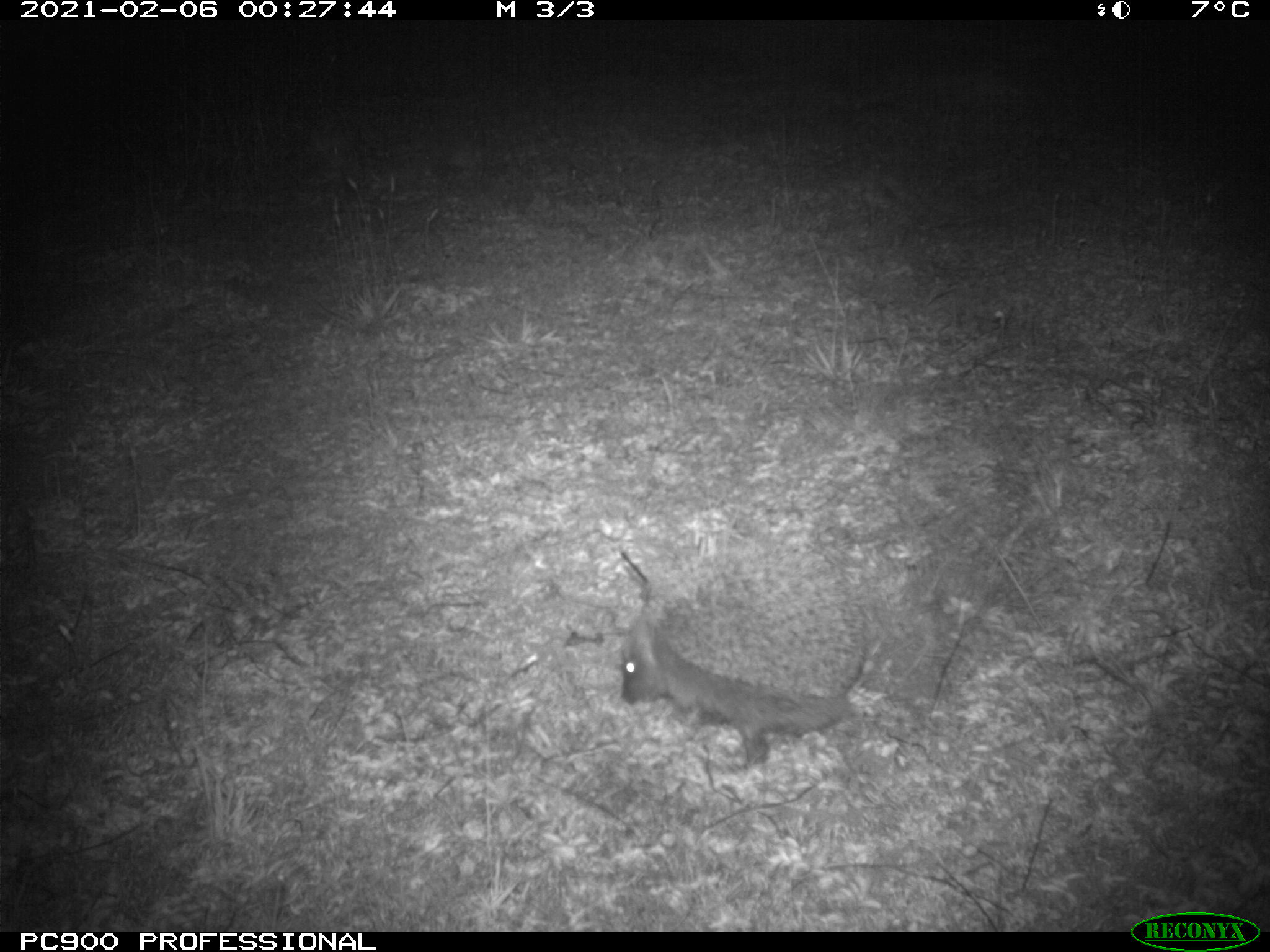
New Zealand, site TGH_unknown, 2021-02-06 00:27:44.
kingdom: Animalia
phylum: Chordata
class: Mammalia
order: Eulipotyphla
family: Erinaceidae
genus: Erinaceus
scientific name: Erinaceus europaeus europaeus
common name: european hedgehog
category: hedgehog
Hedgehog (european hedgehog) (Erinaceus europaeus europaeus).